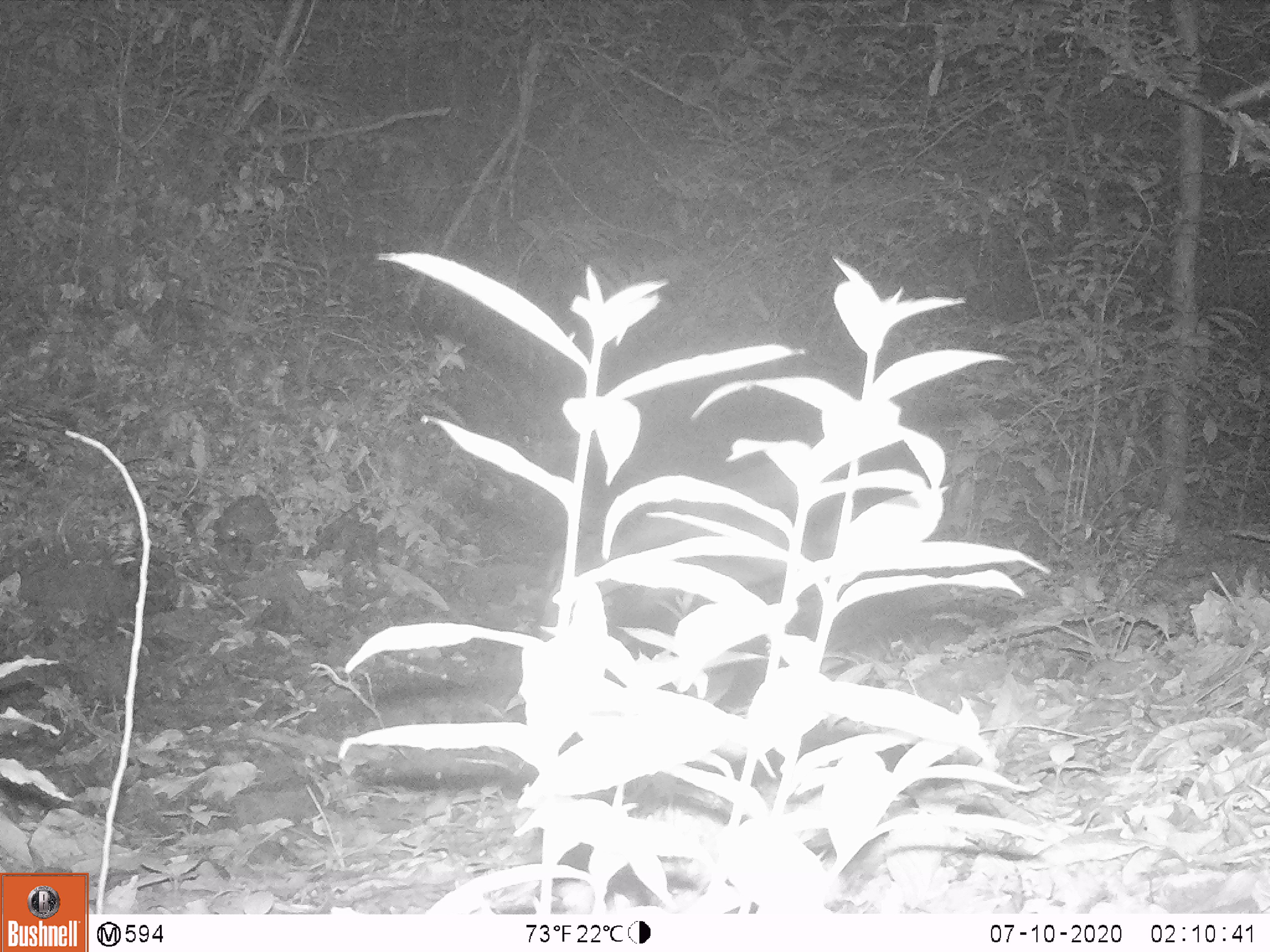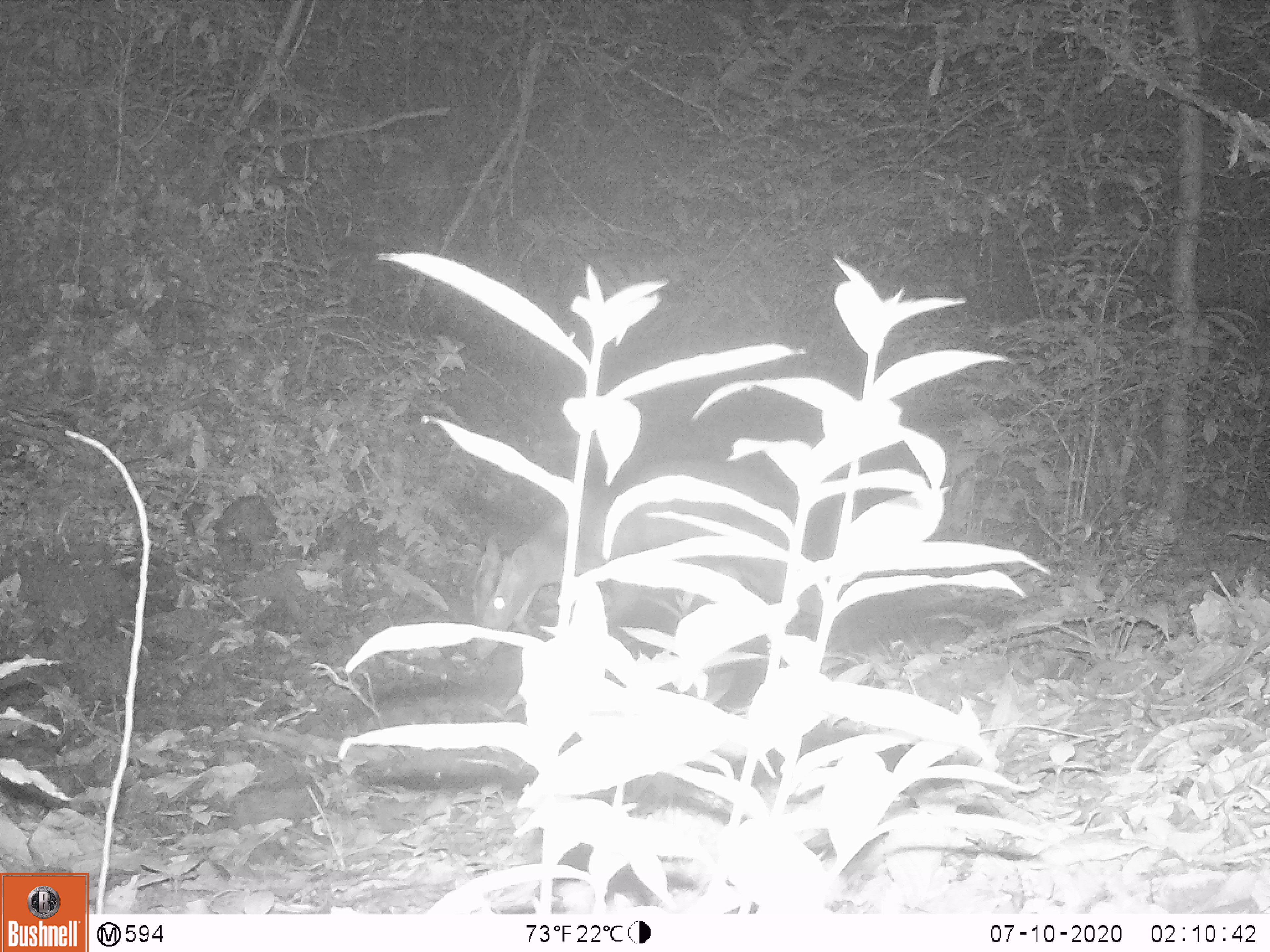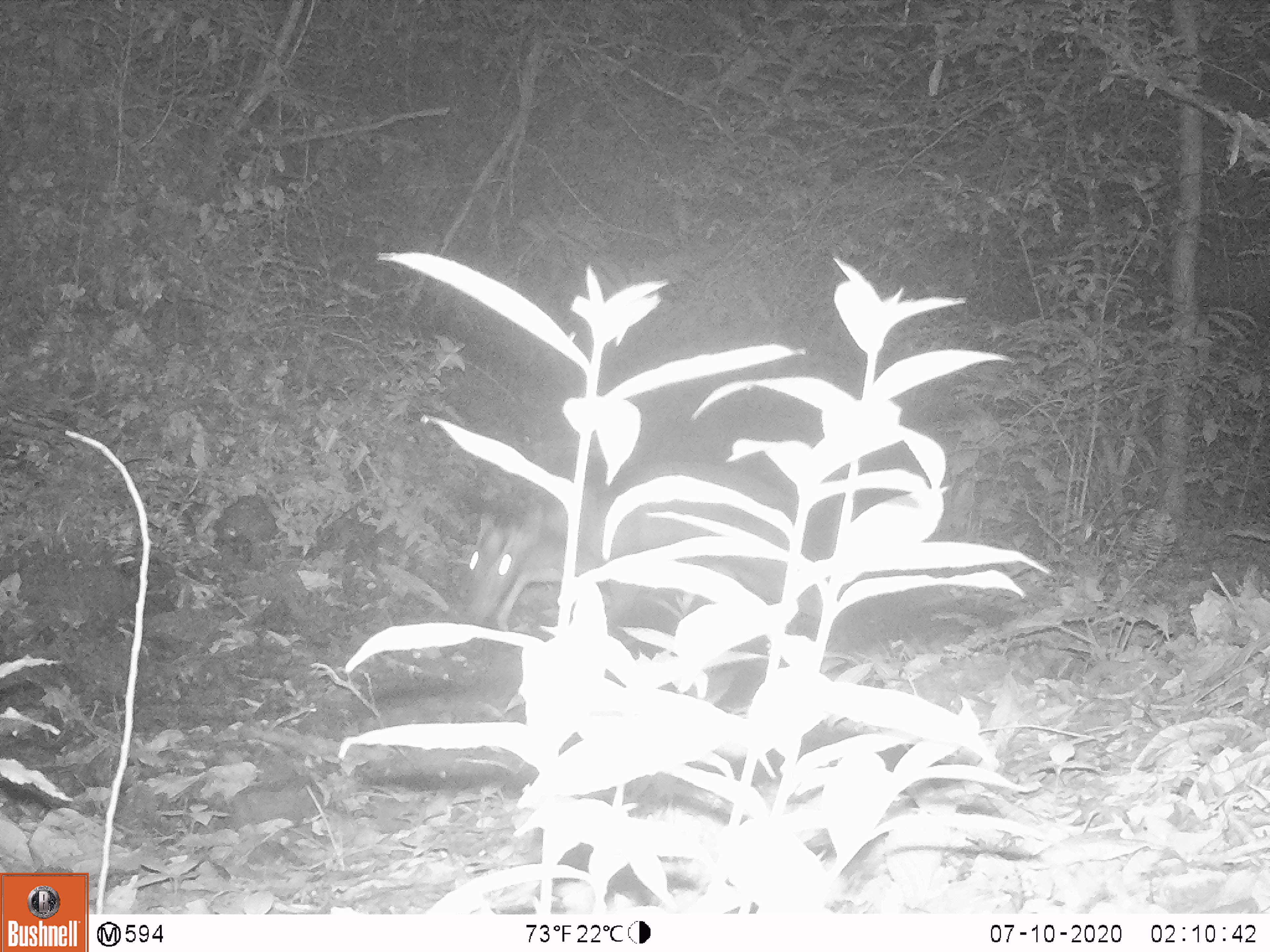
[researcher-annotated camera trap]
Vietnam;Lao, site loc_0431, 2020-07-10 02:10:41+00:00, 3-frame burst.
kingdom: Animalia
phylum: Chordata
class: Mammalia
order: Artiodactyla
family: Cervidae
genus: Muntiacus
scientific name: Muntiacus rooseveltorum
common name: roosevelt's muntjac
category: roosevelts muntjac group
Roosevelts muntjac group (roosevelt's muntjac) (Muntiacus rooseveltorum). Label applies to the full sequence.